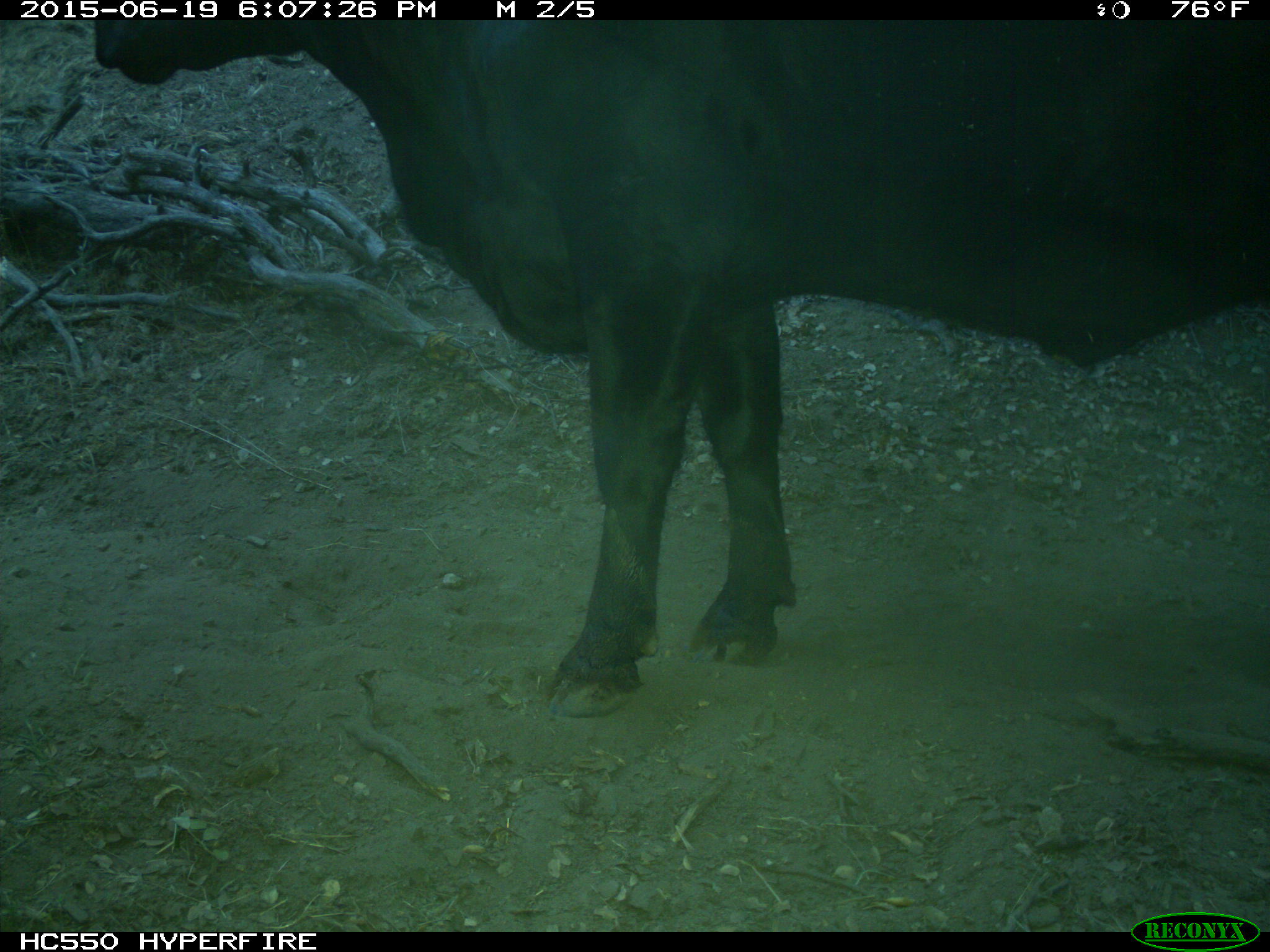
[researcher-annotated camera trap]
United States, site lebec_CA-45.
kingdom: Animalia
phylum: Chordata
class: Mammalia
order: Artiodactyla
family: Bovidae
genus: Bos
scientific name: Bos taurus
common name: domestic cow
Bos taurus (domestic cow).